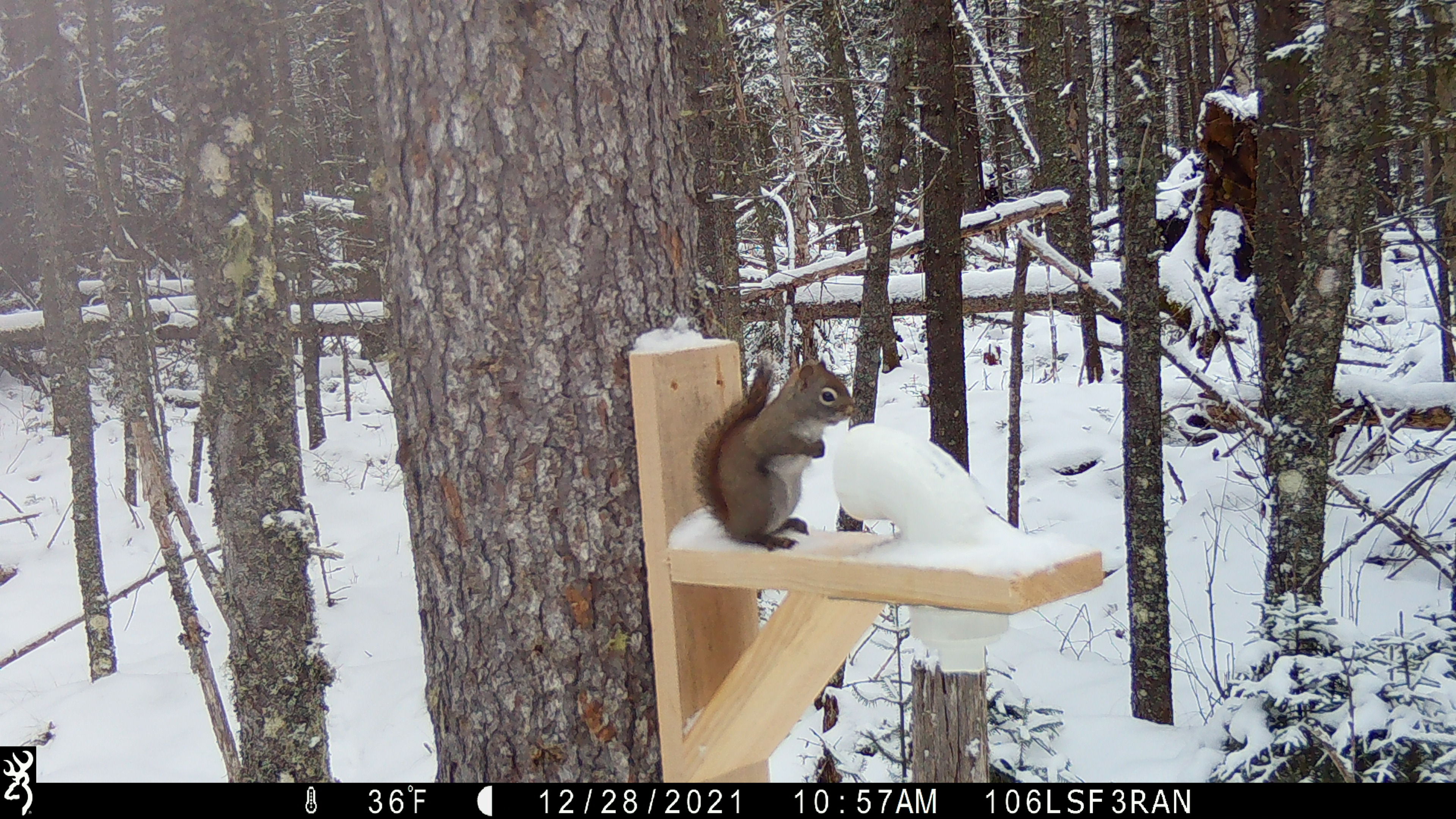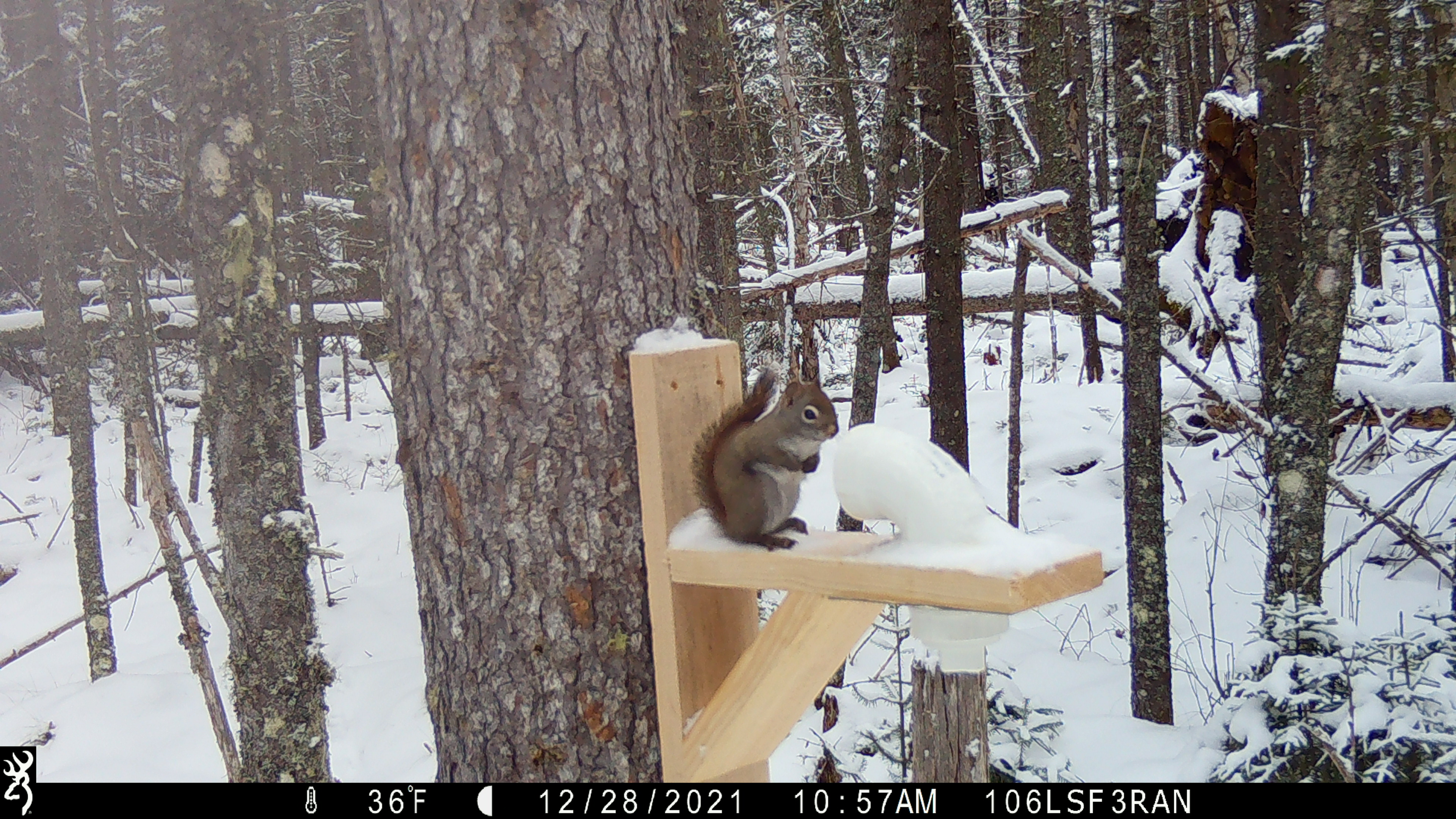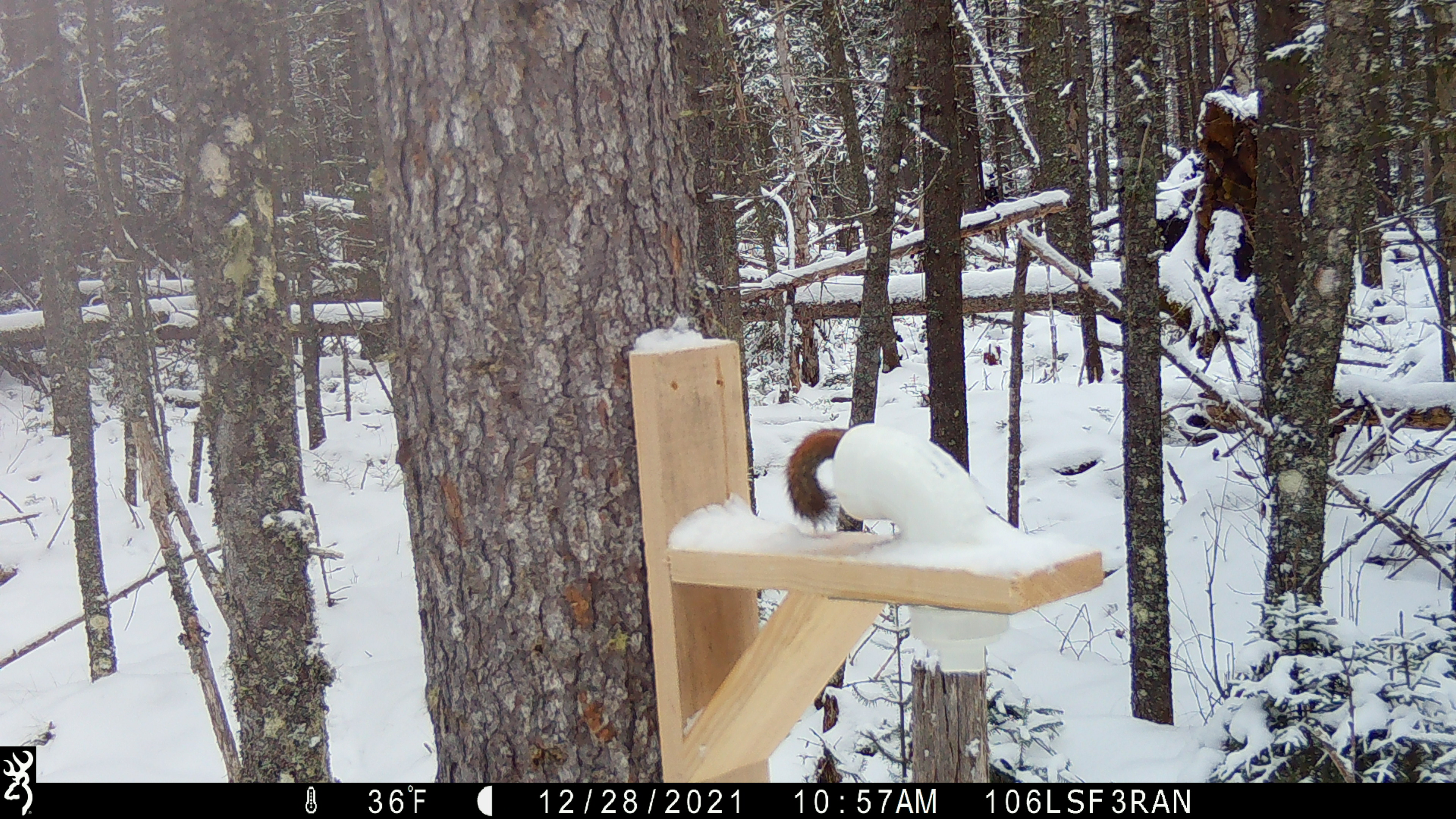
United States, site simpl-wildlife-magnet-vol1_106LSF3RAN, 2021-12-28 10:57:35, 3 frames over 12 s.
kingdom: Animalia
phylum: Chordata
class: Mammalia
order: Rodentia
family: Sciuridae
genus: Tamiasciurus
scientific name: Tamiasciurus hudsonicus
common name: red squirrel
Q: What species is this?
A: Red squirrel (Tamiasciurus hudsonicus).